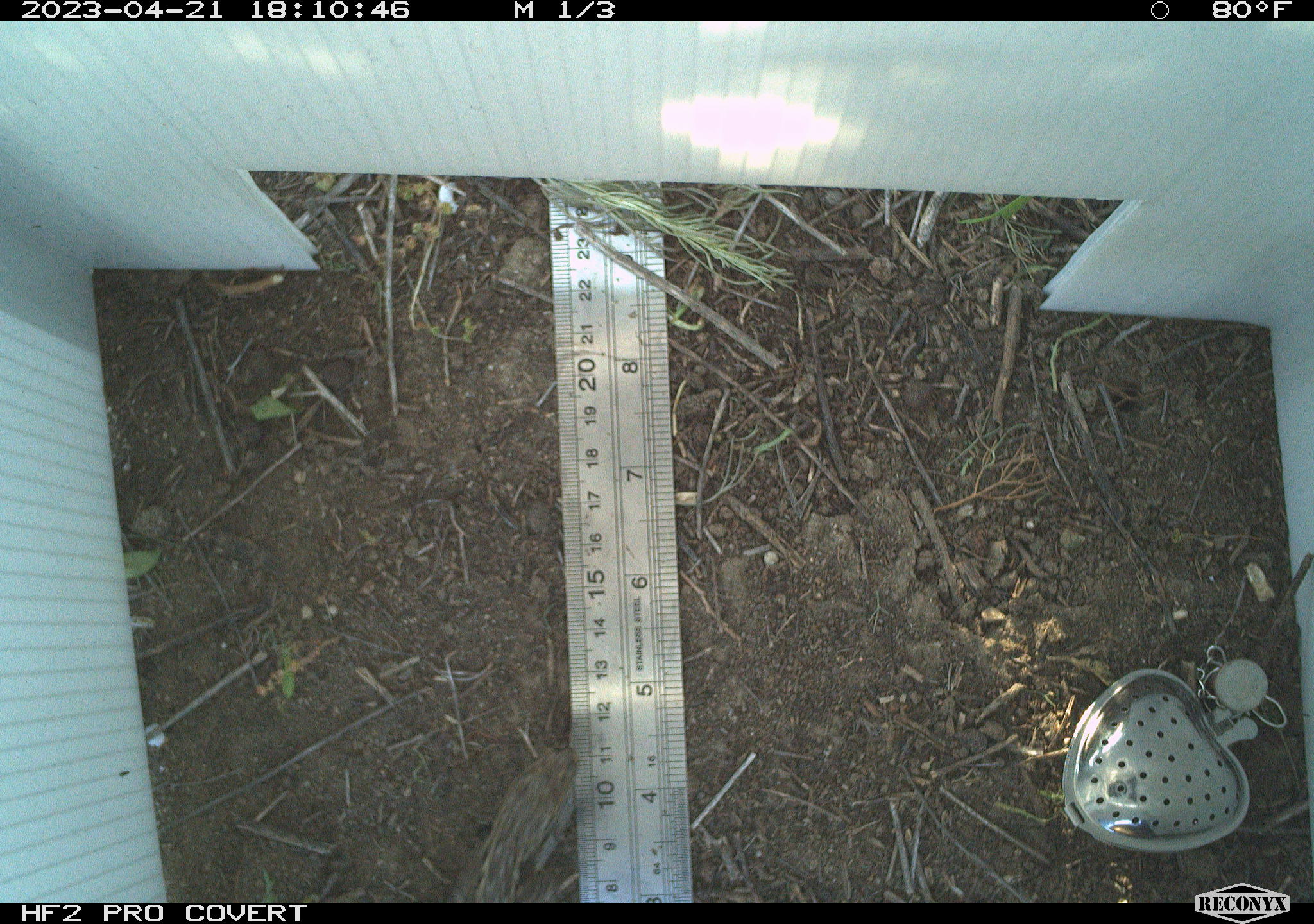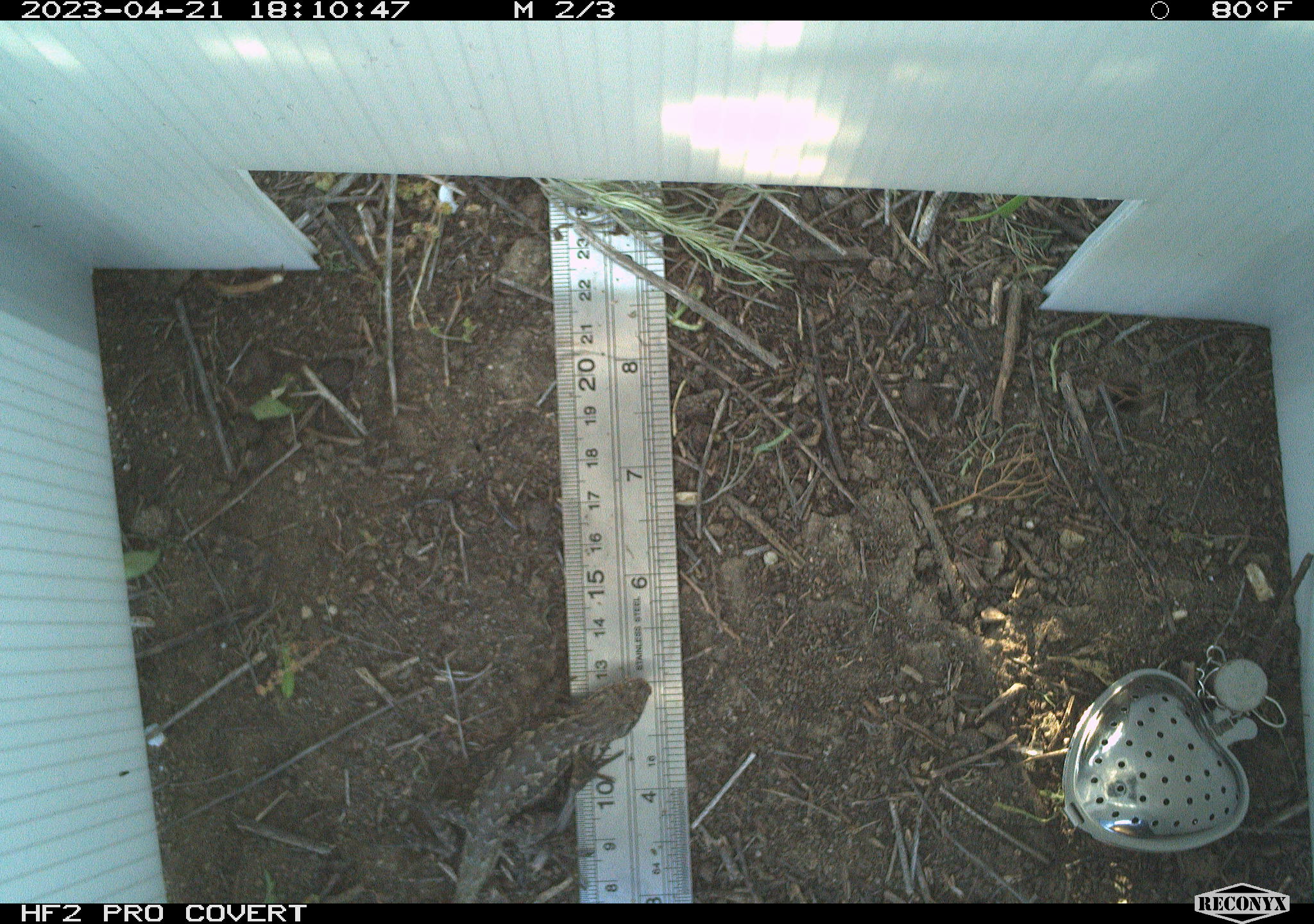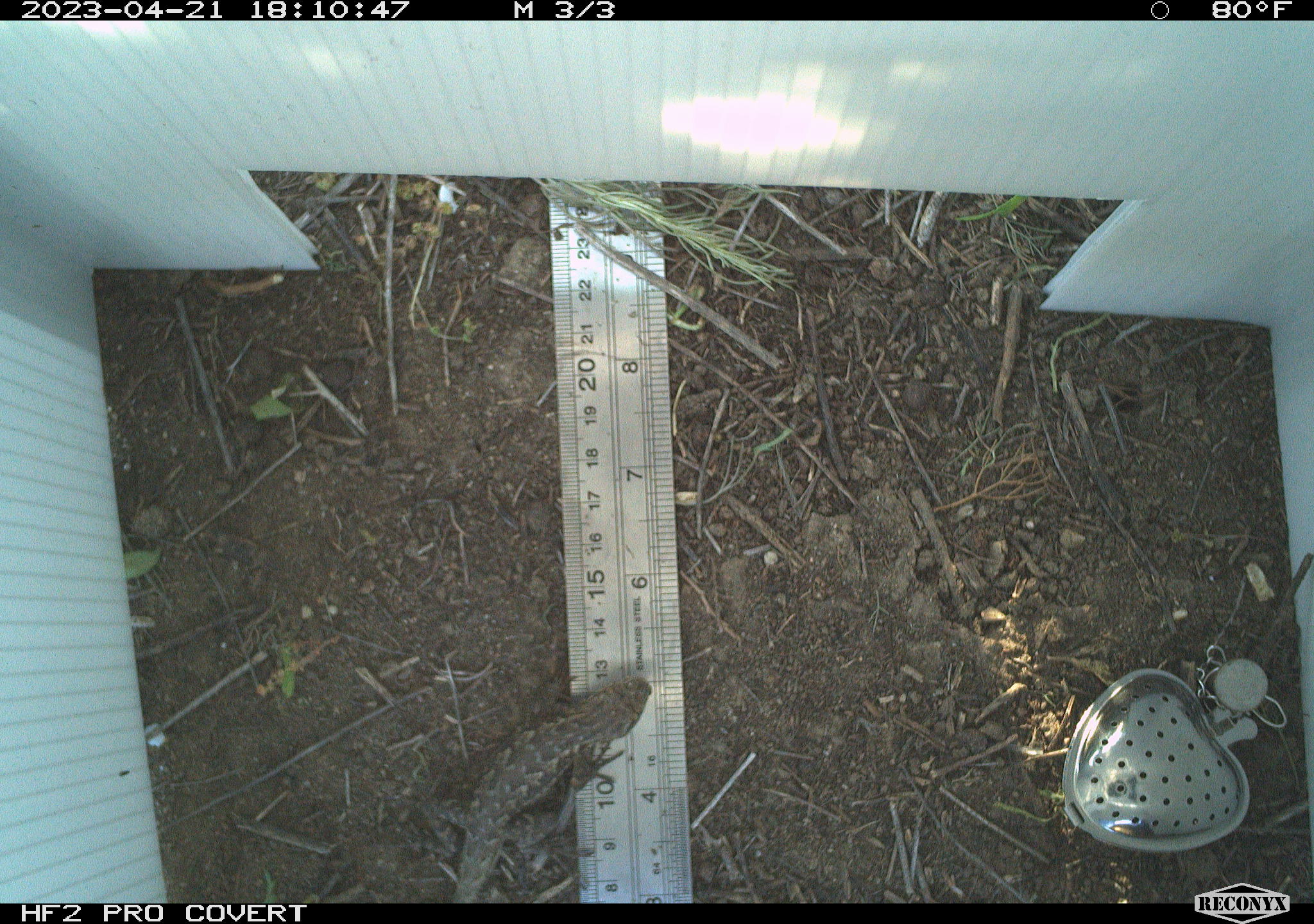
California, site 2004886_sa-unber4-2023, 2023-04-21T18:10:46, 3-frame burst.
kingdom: Animalia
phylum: Chordata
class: Reptilia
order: Squamata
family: Phrynosomatidae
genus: Sceloporus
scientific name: Sceloporus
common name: spiny lizards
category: sceloporus species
Sceloporus species (spiny lizards) (Sceloporus).